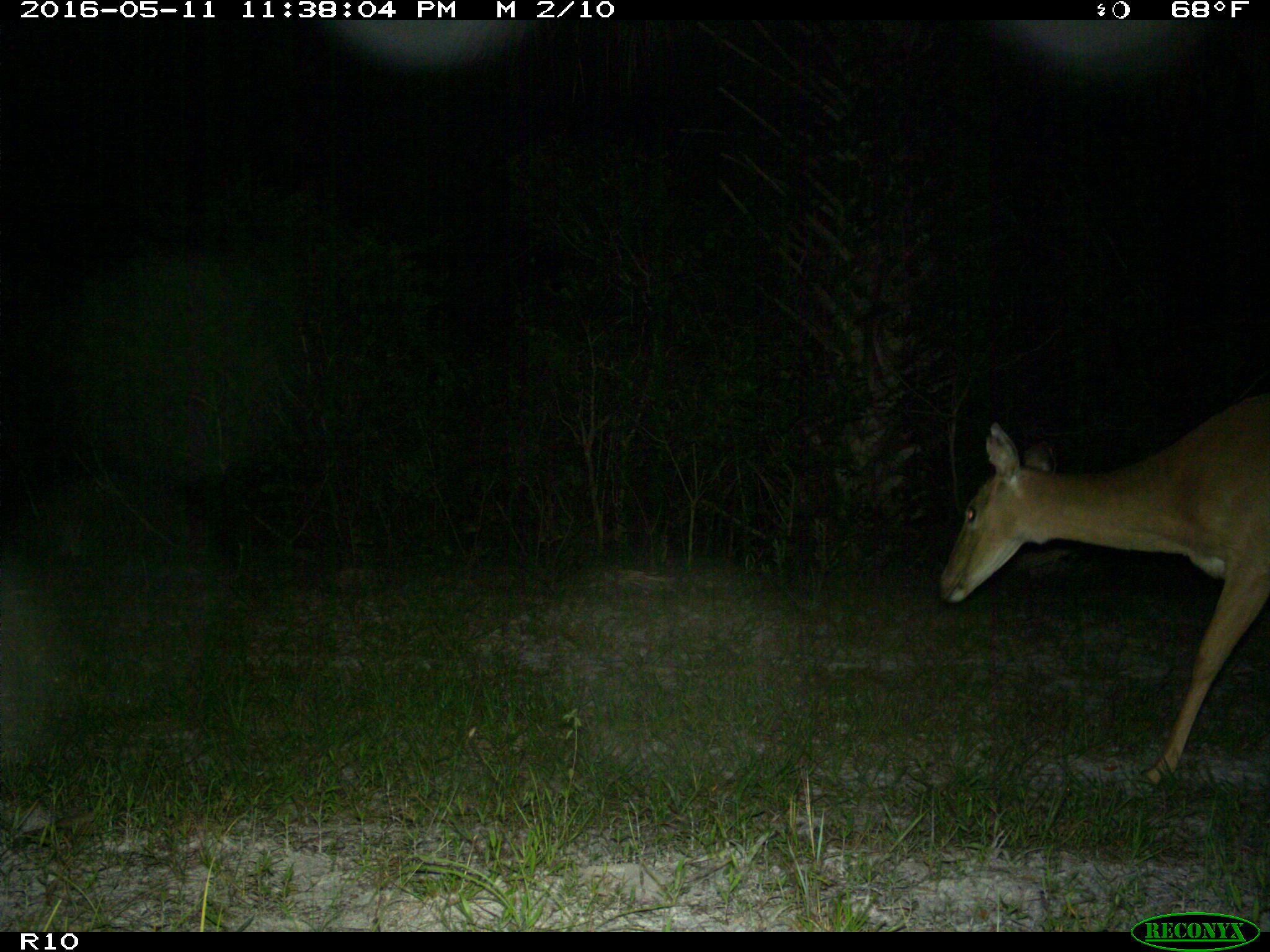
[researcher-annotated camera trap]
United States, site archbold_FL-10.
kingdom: Animalia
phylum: Chordata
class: Mammalia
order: Artiodactyla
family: Cervidae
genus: Odocoileus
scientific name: Odocoileus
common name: deer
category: unidentified deer